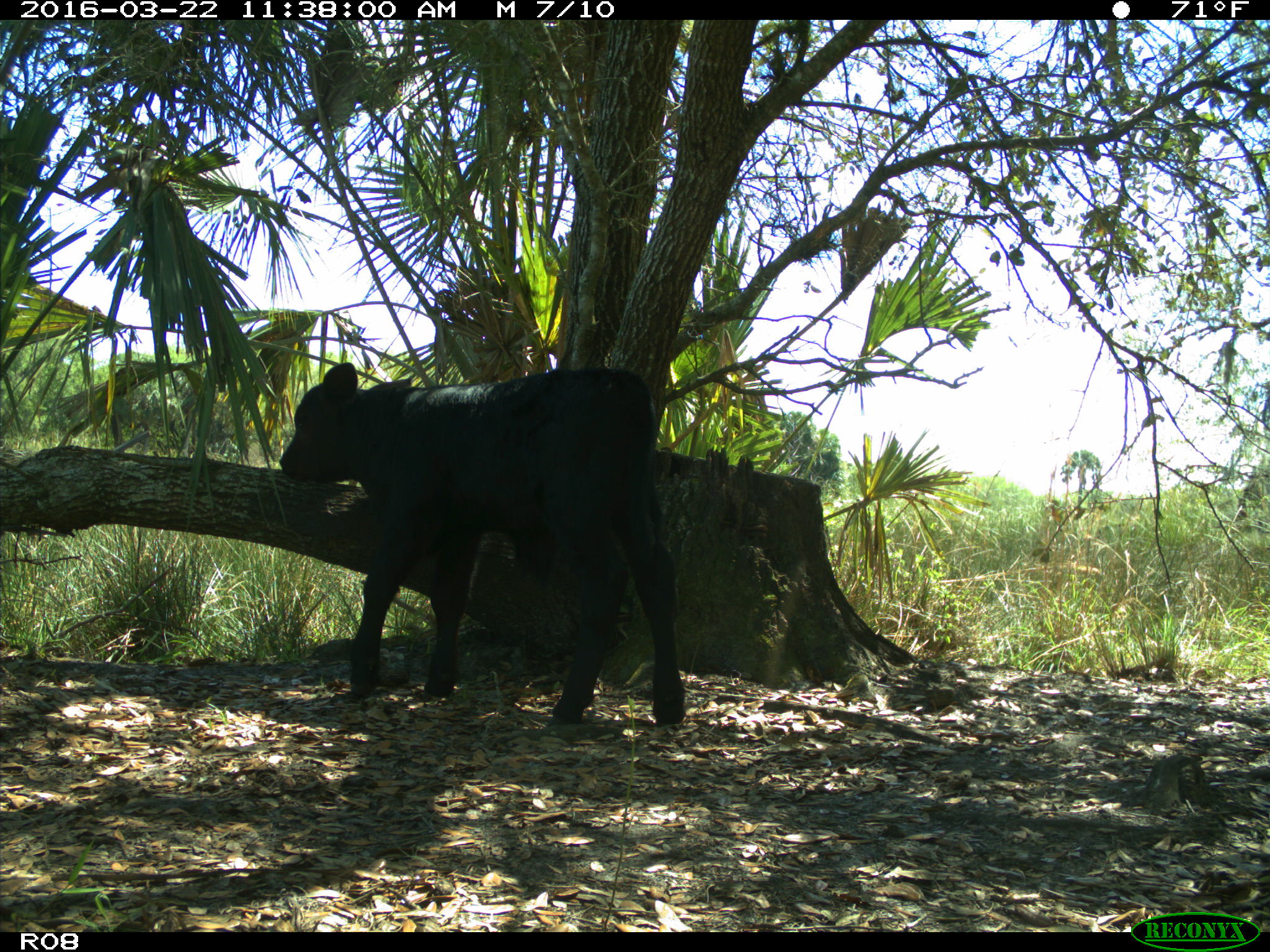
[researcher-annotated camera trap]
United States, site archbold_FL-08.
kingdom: Animalia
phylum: Chordata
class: Mammalia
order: Artiodactyla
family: Bovidae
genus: Bos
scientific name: Bos taurus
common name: domestic cow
Bos taurus (domestic cow).